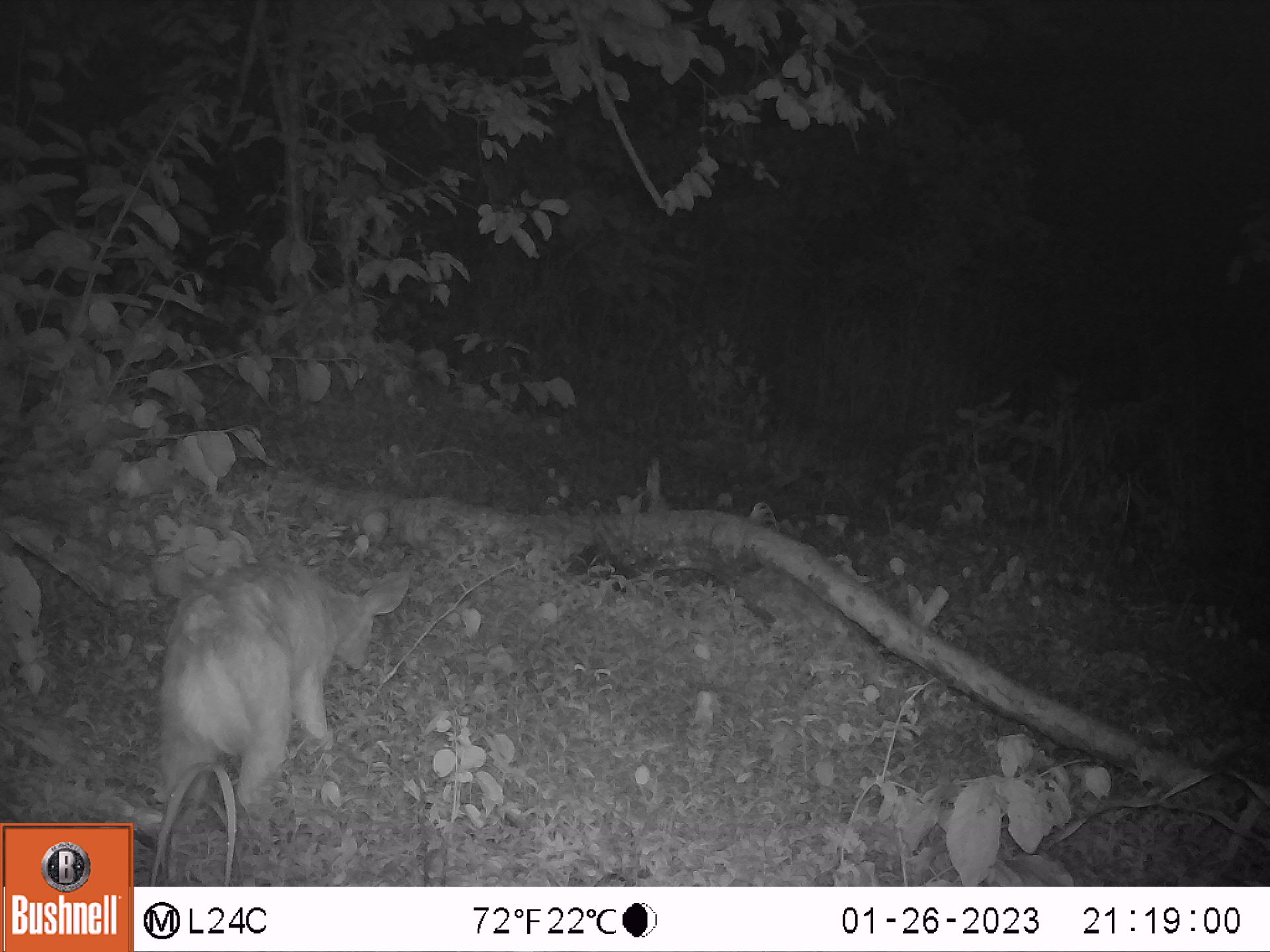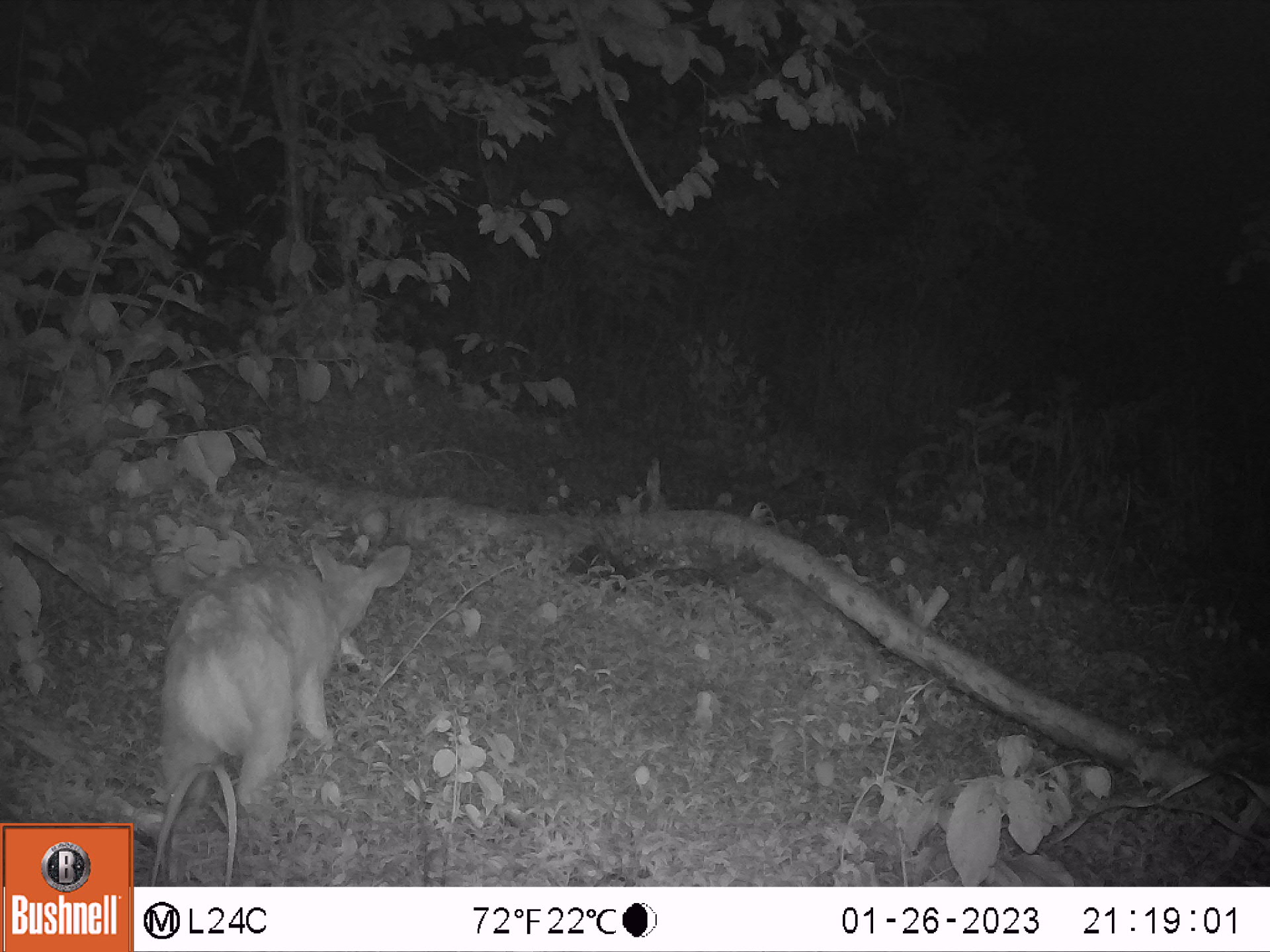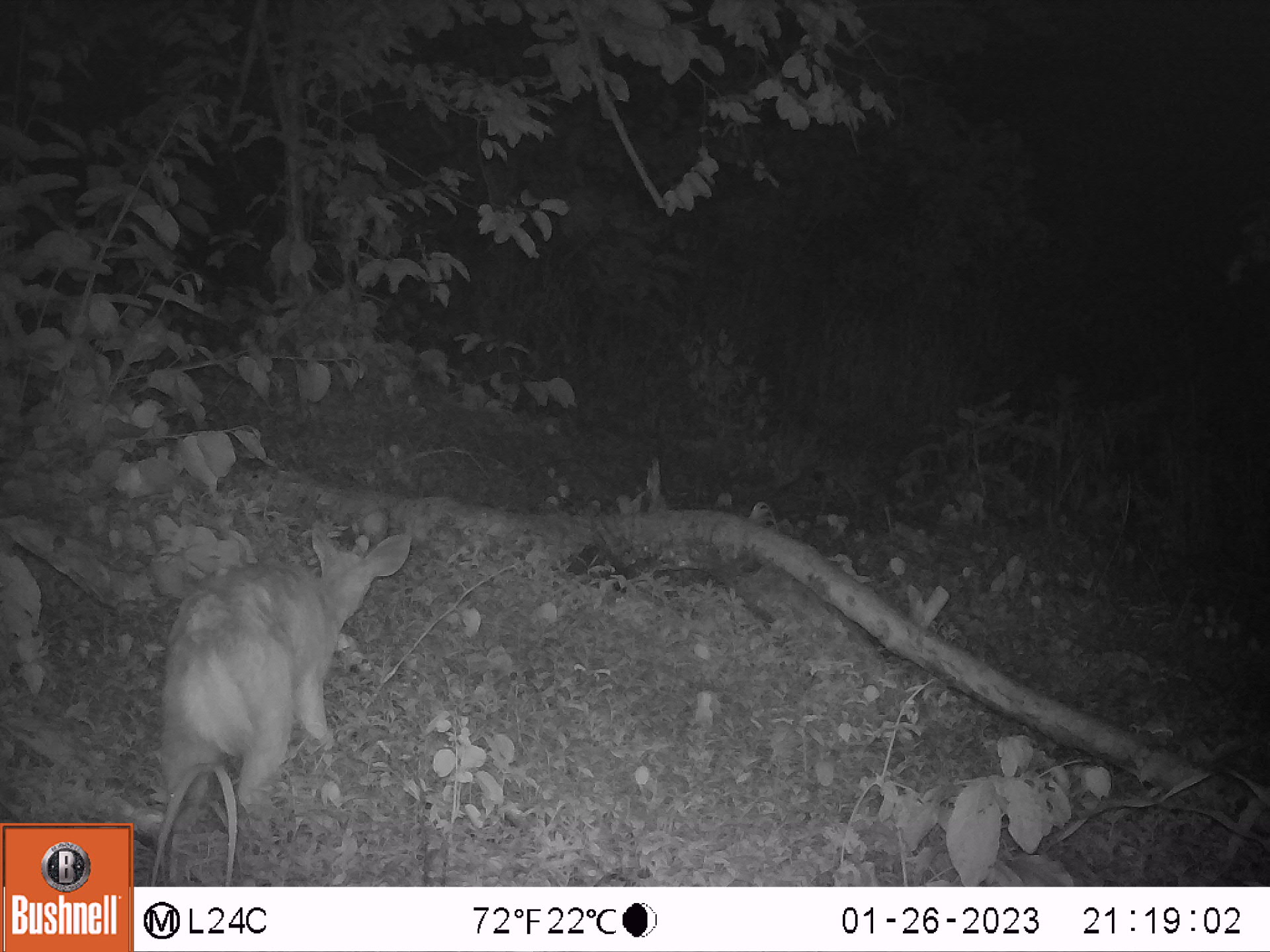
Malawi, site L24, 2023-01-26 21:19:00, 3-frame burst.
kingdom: Animalia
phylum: Chordata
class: Mammalia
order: Artiodactyla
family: Bovidae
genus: Tragelaphus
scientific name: Tragelaphus sylvaticus sylvaticus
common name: cape bushbuck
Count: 1.